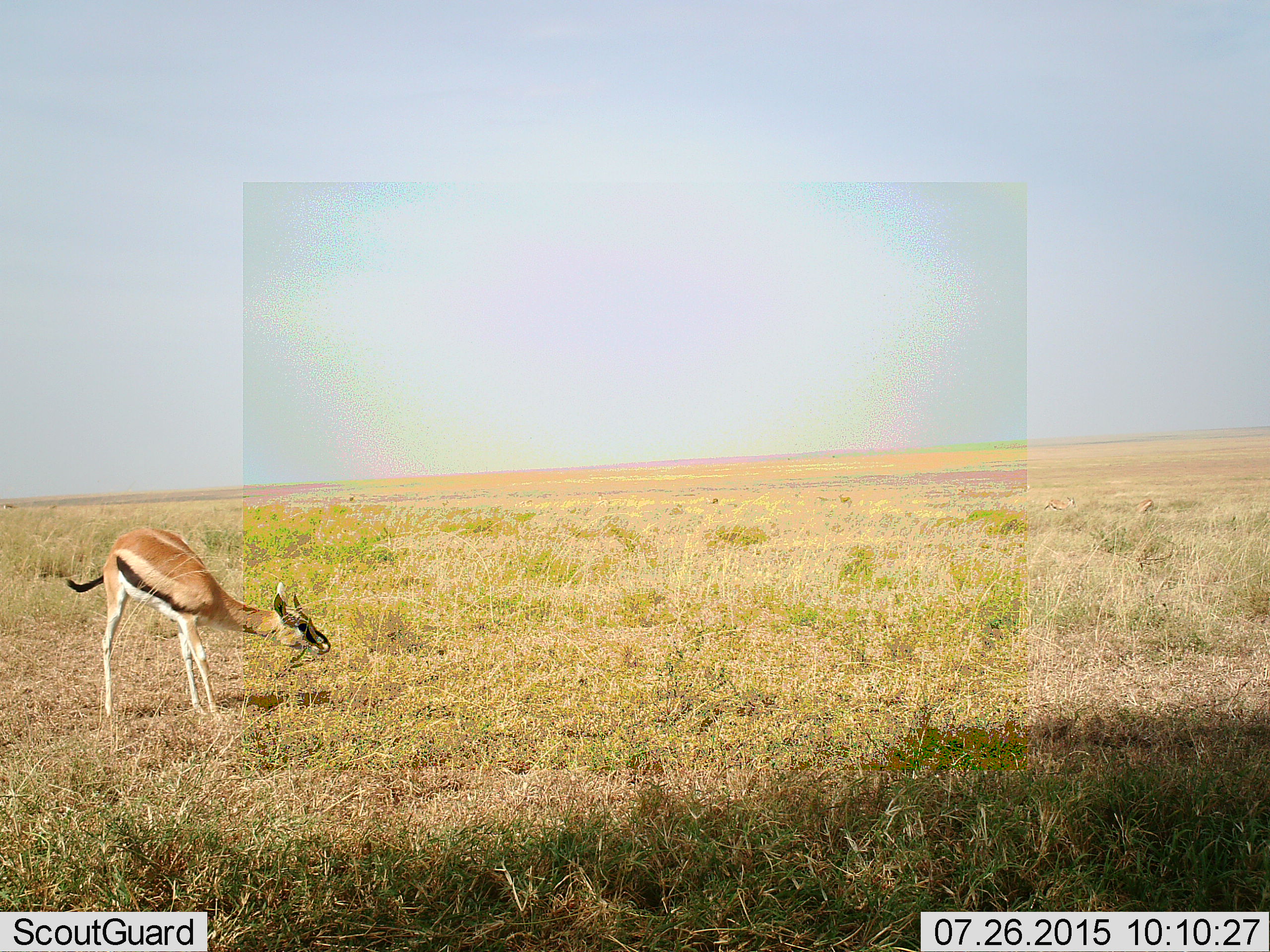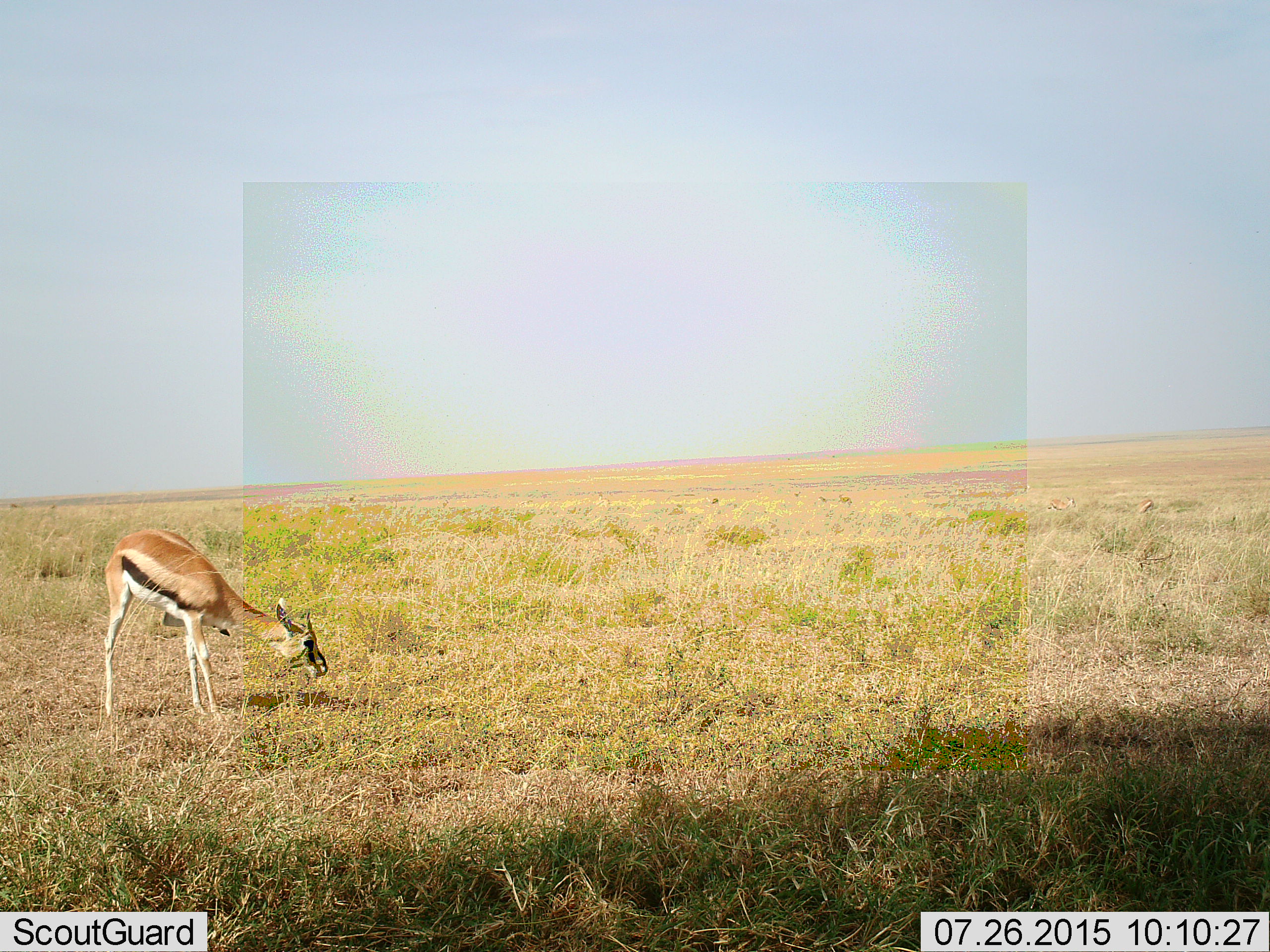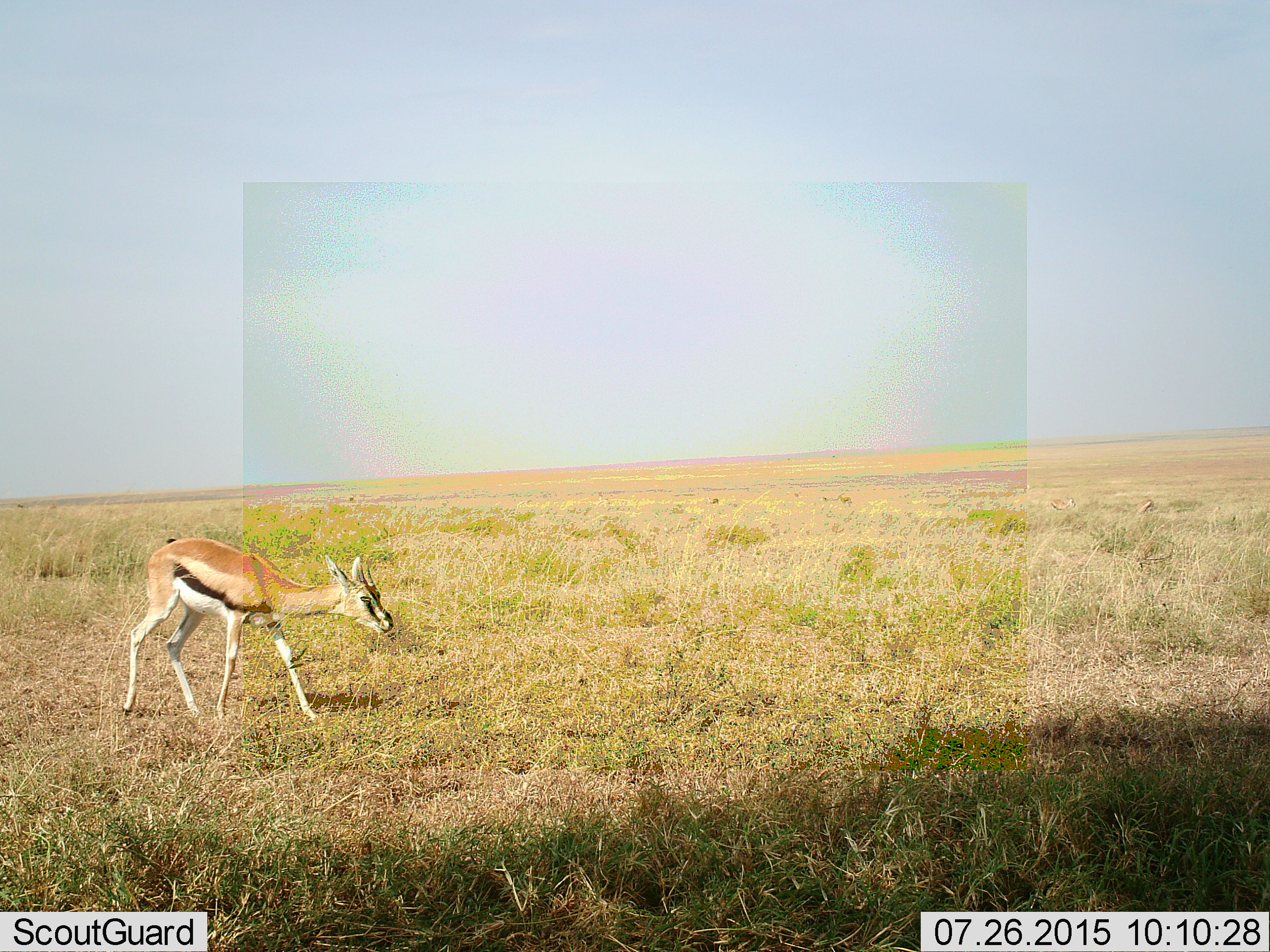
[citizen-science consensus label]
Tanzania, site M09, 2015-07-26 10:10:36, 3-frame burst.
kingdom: Animalia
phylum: Chordata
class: Mammalia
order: Artiodactyla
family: Bovidae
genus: Eudorcas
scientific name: Eudorcas thomsonii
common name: thomson's gazelle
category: gazellethomsons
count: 1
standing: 40%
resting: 0%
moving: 50%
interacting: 0%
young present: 10%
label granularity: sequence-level